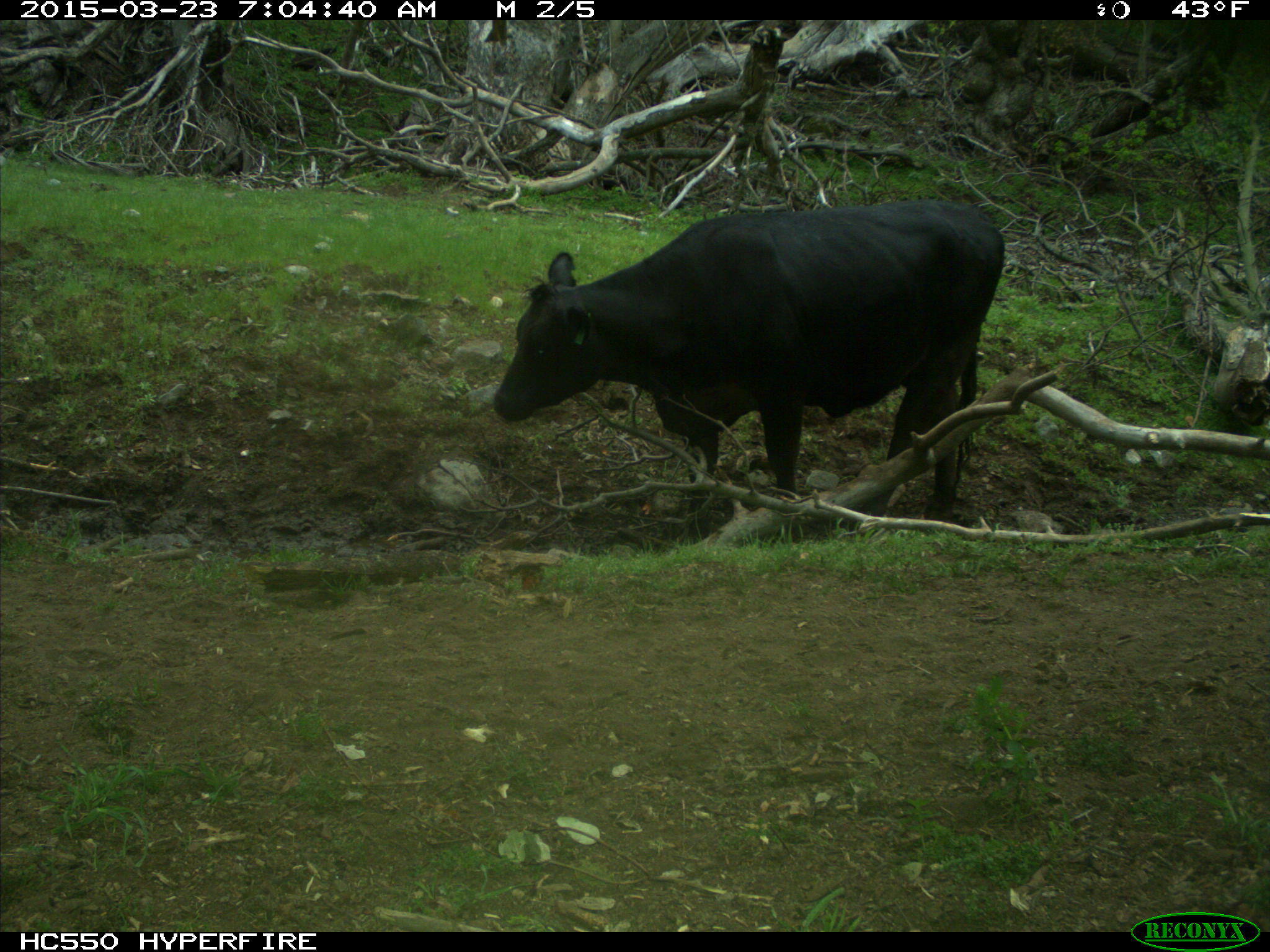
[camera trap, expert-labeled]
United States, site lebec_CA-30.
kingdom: Animalia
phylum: Chordata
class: Mammalia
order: Artiodactyla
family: Bovidae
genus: Bos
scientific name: Bos taurus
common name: domestic cow